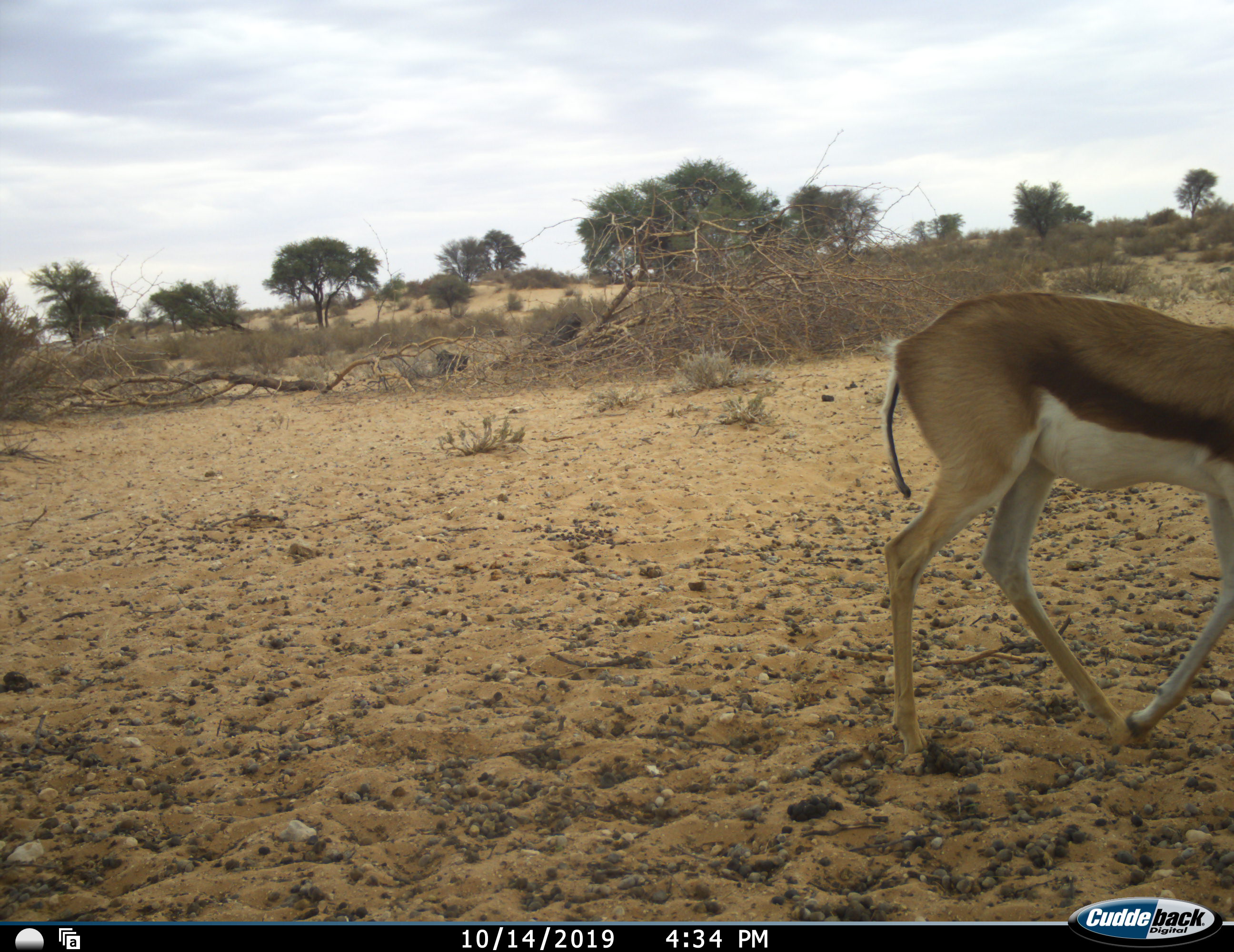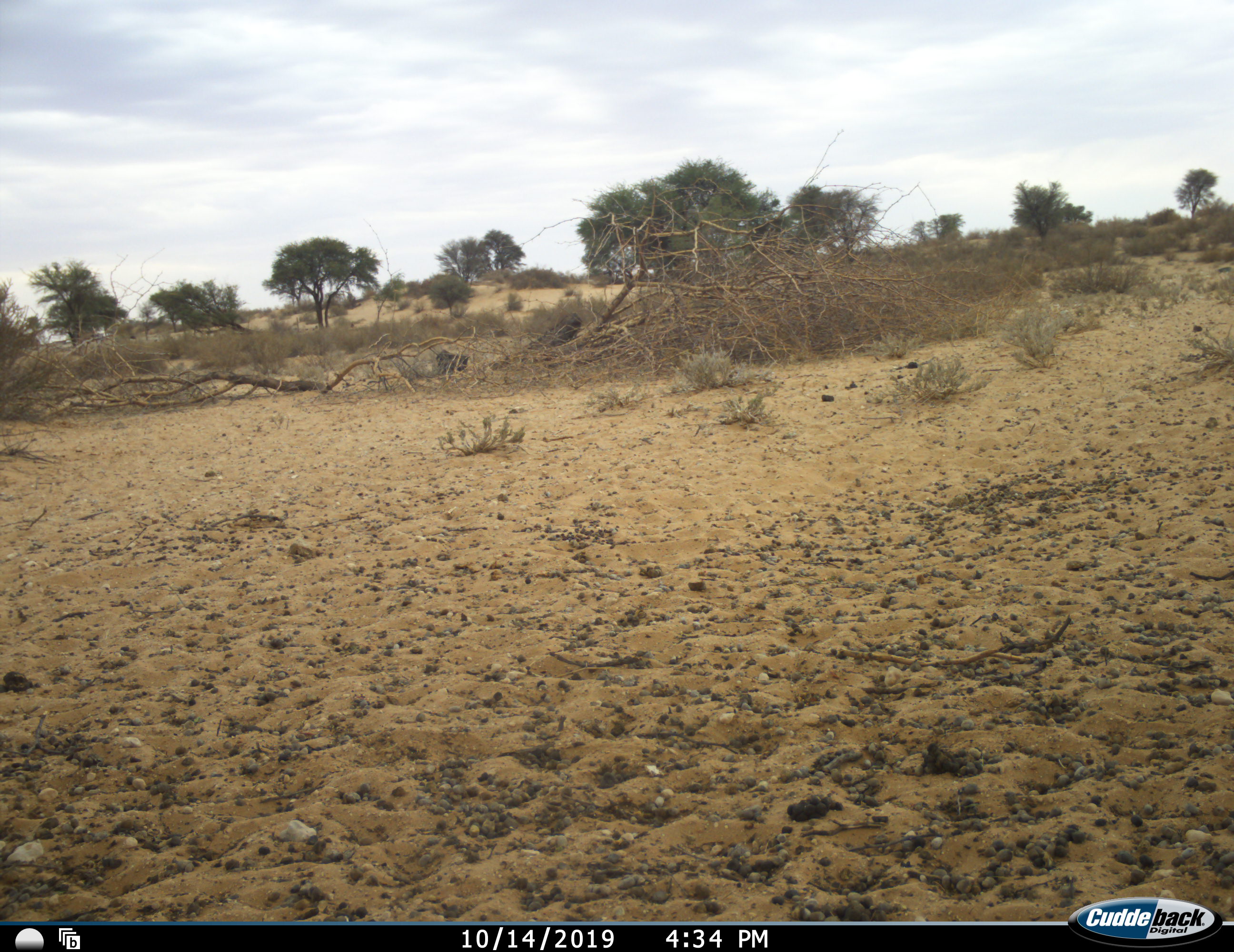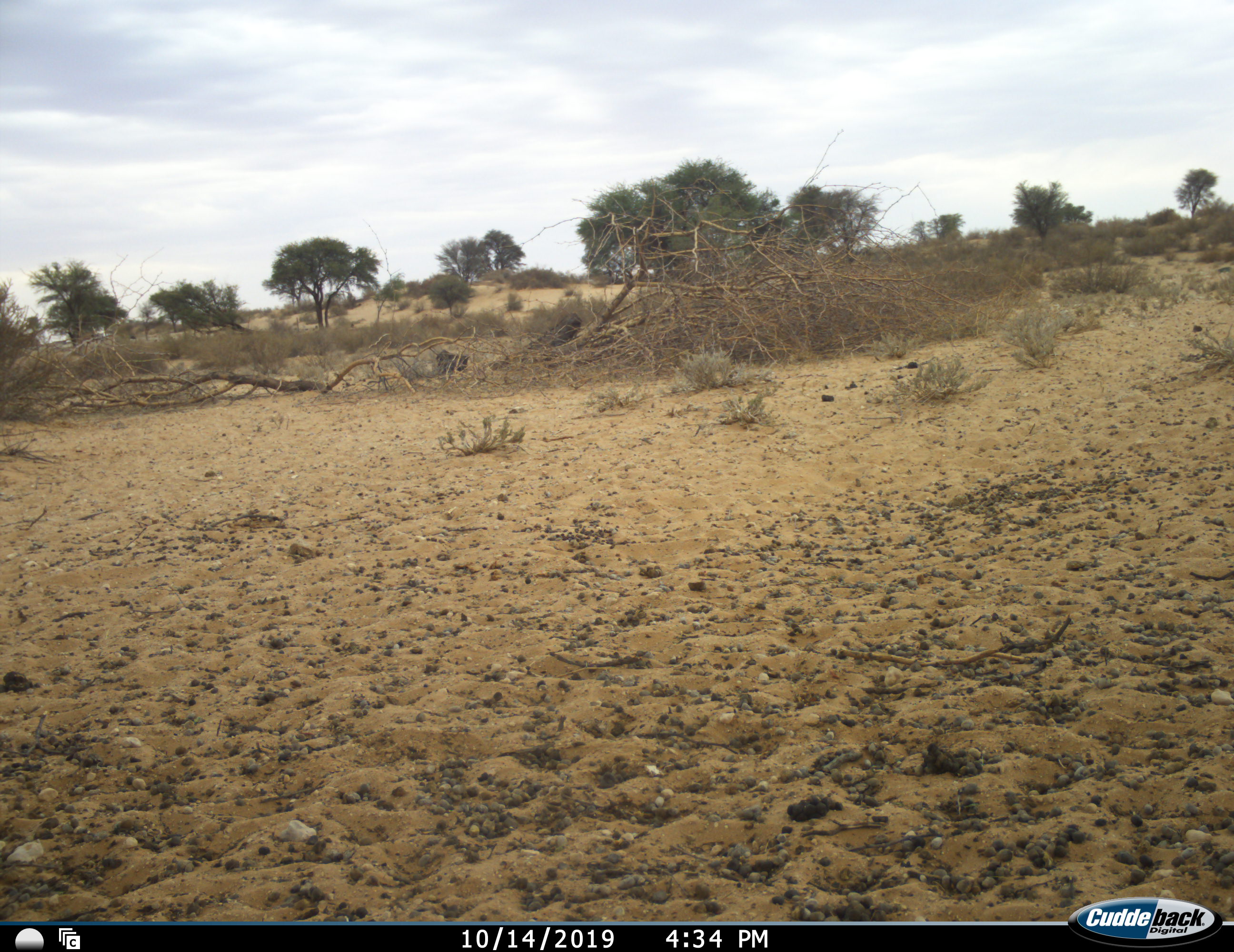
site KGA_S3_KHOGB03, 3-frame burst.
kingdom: Animalia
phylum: Chordata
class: Mammalia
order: Artiodactyla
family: Bovidae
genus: Antidorcas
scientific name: Antidorcas marsupialis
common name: springbok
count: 1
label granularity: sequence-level